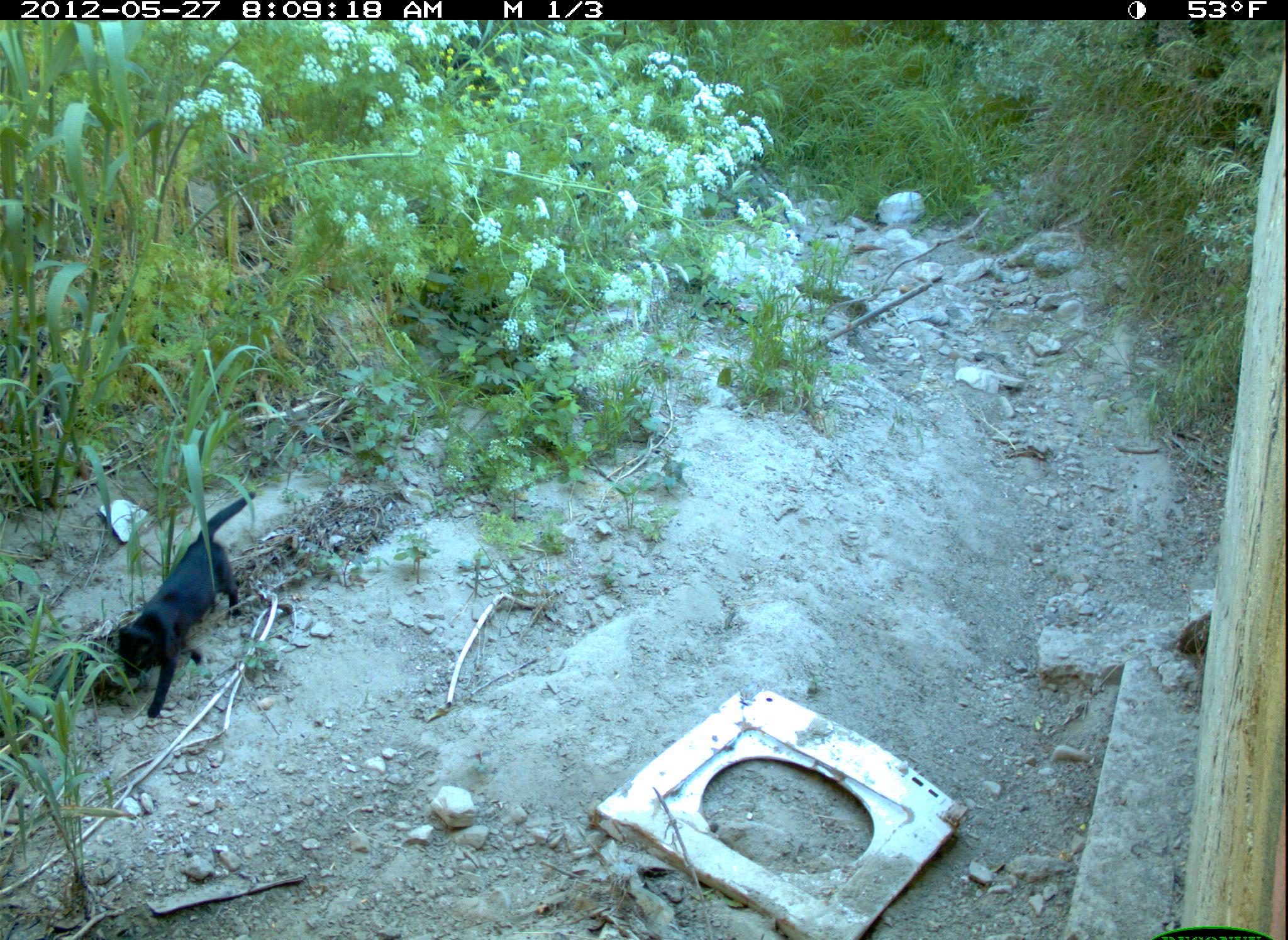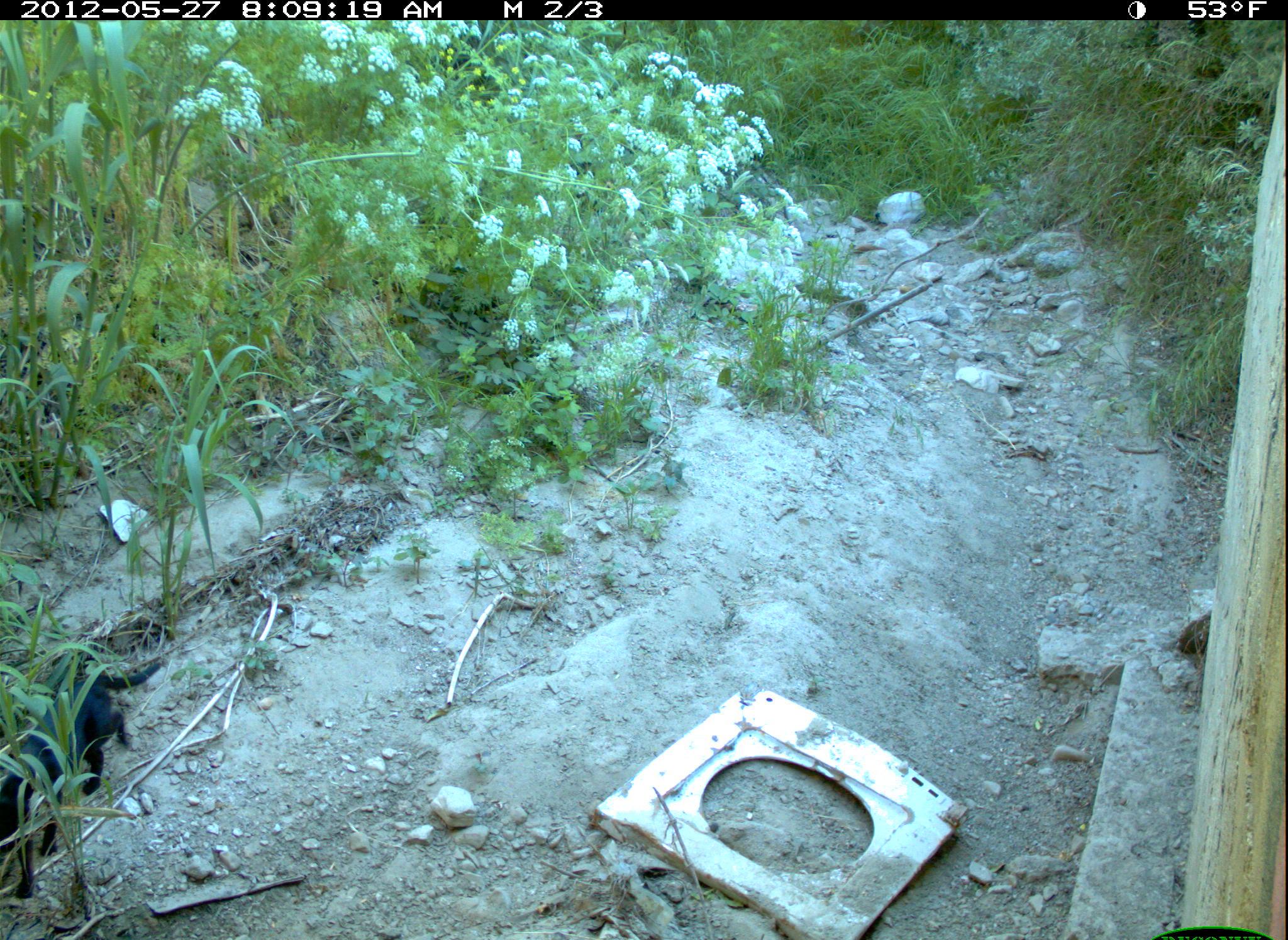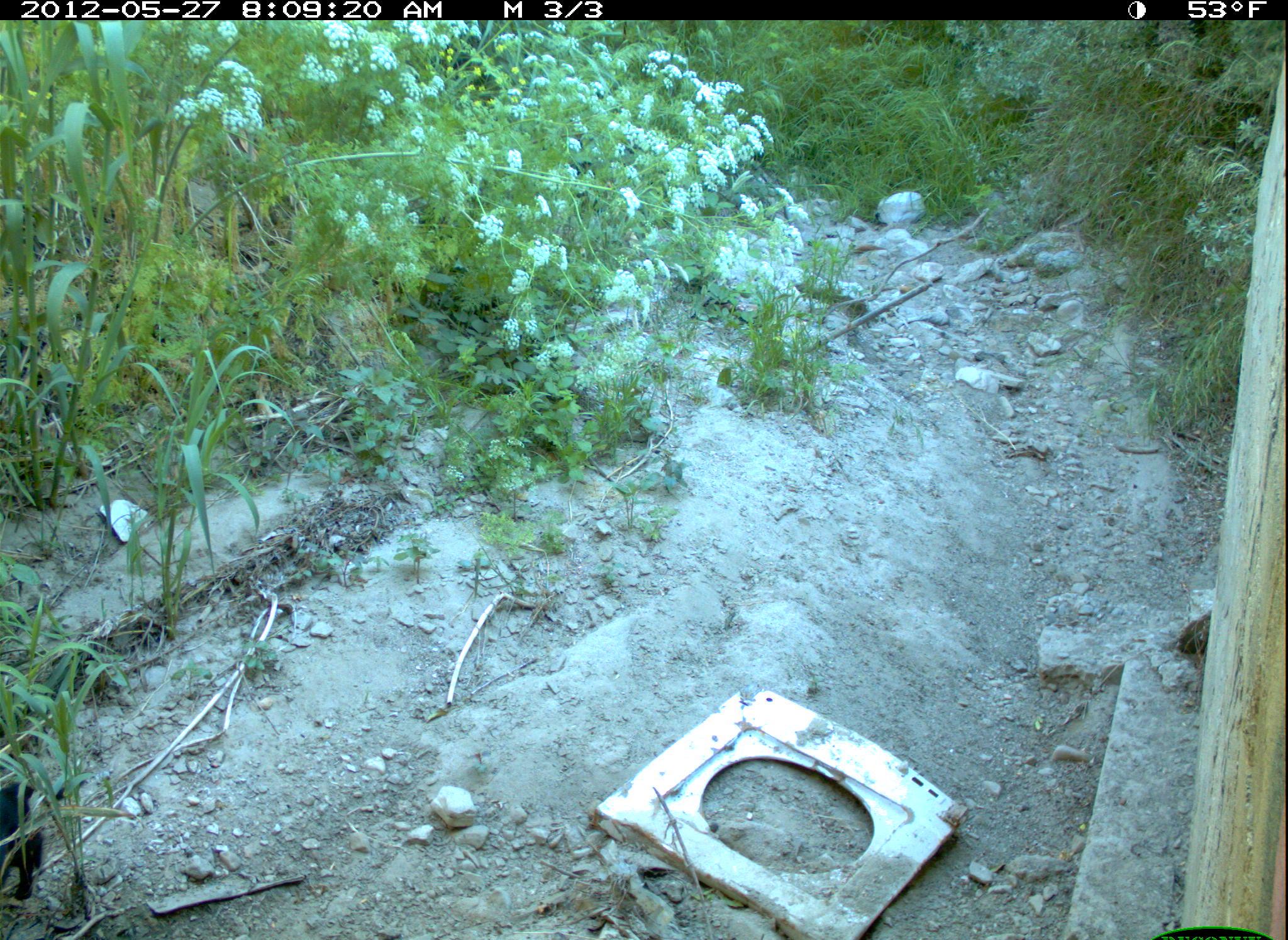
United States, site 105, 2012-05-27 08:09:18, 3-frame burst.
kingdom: Animalia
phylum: Chordata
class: Mammalia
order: Carnivora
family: Felidae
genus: Felis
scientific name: Felis catus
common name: cat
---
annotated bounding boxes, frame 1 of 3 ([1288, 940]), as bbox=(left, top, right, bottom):
cat: bbox=(105, 490, 259, 723)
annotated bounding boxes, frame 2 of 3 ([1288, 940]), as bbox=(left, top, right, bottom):
cat: bbox=(0, 644, 177, 905)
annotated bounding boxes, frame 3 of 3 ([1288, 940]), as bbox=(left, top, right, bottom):
cat: bbox=(0, 762, 80, 916)